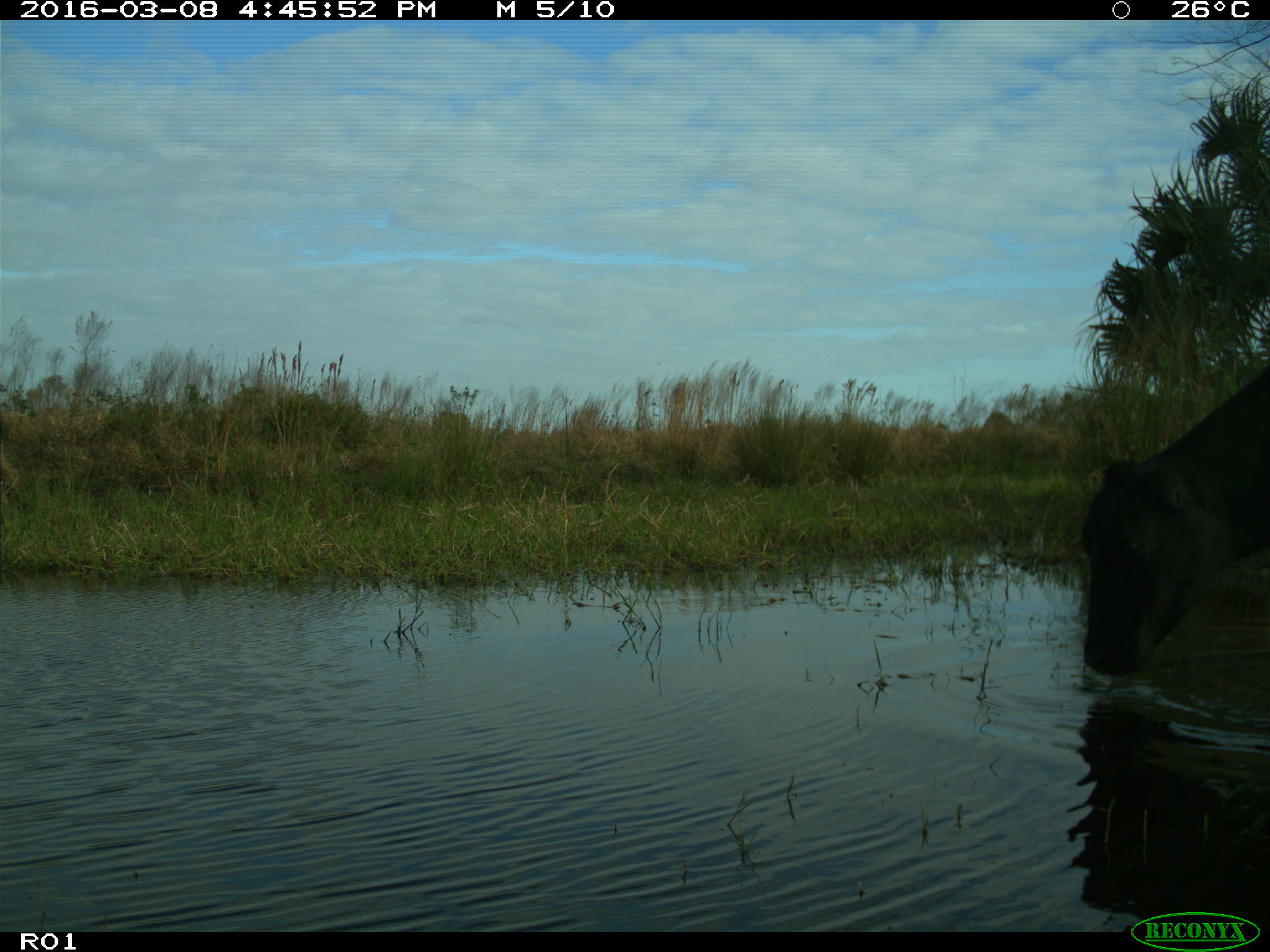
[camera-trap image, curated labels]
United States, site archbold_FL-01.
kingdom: Animalia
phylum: Chordata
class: Mammalia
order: Artiodactyla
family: Bovidae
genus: Bos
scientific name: Bos taurus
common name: domestic cow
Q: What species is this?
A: Bos taurus (domestic cow).